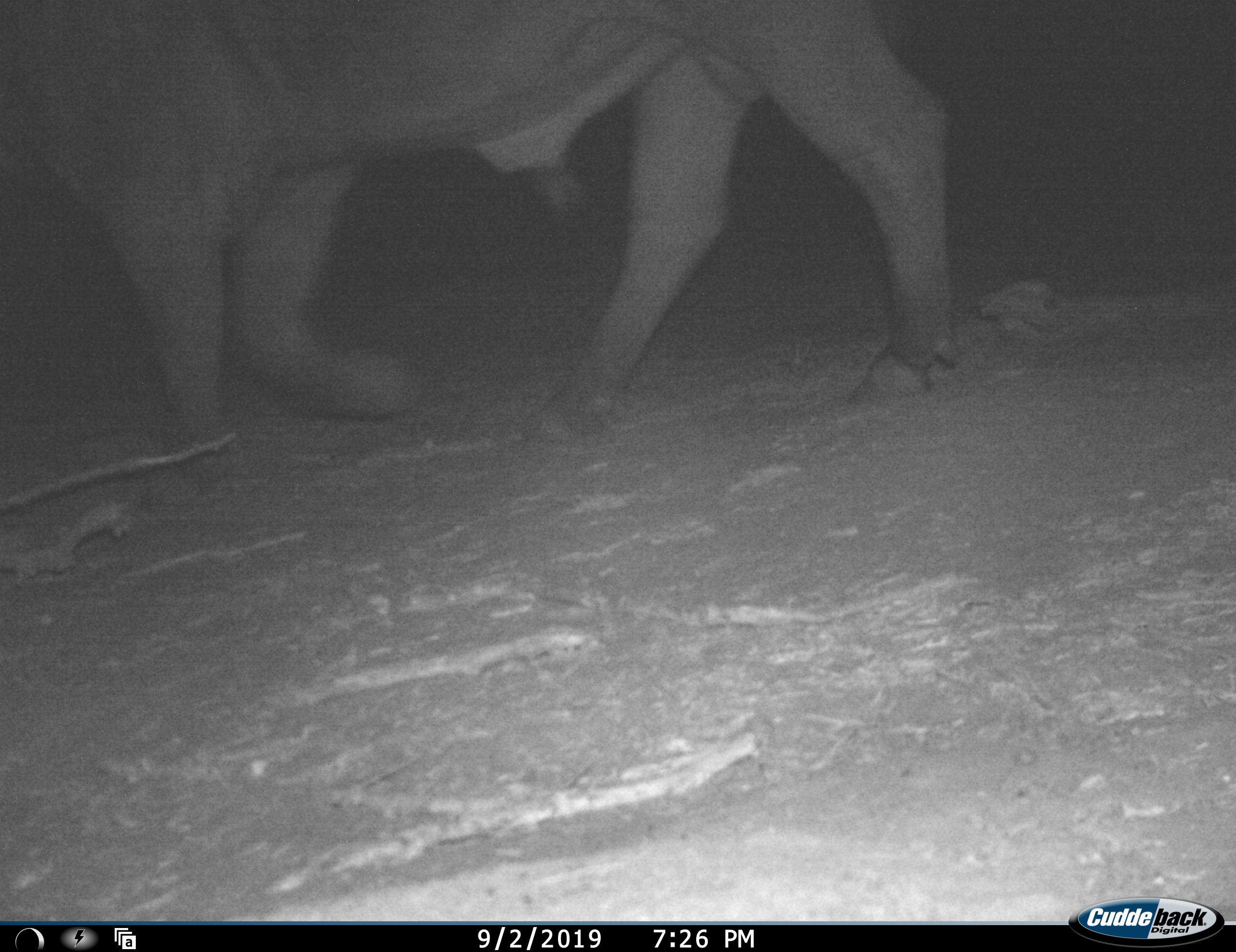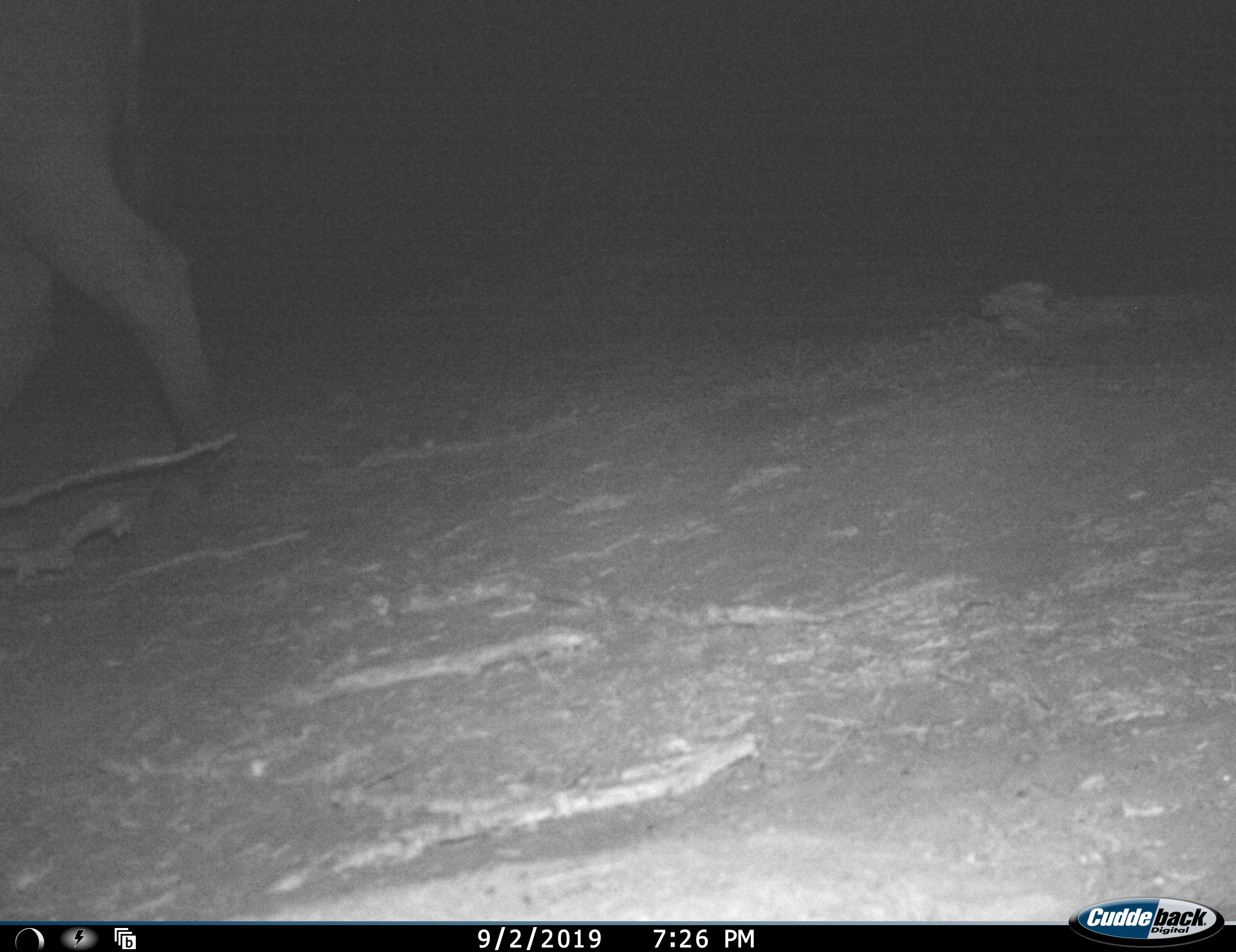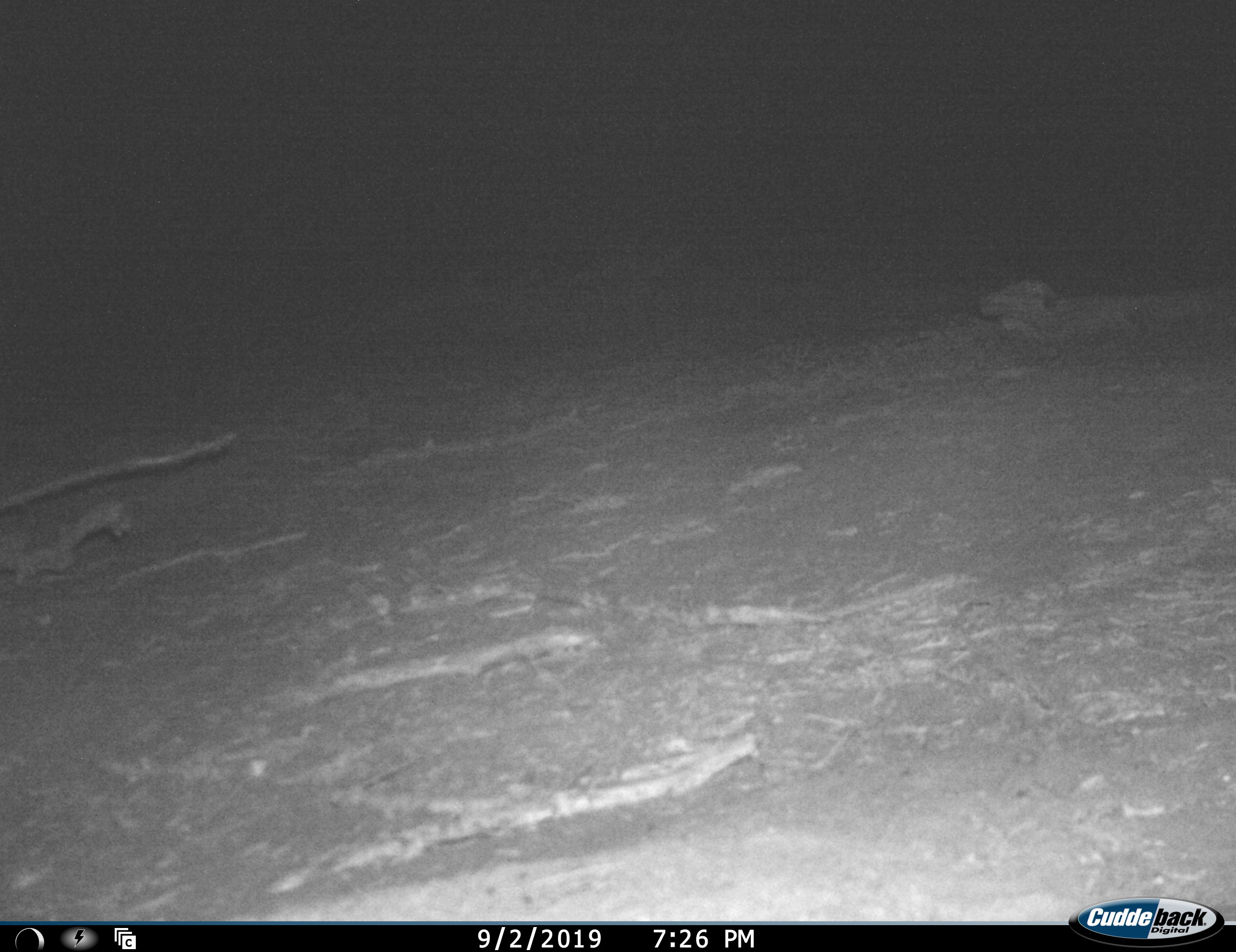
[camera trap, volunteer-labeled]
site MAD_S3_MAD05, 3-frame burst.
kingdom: Animalia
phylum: Chordata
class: Mammalia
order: Artiodactyla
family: Bovidae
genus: Syncerus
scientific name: Syncerus caffer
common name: african buffalo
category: buffalo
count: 1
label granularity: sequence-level